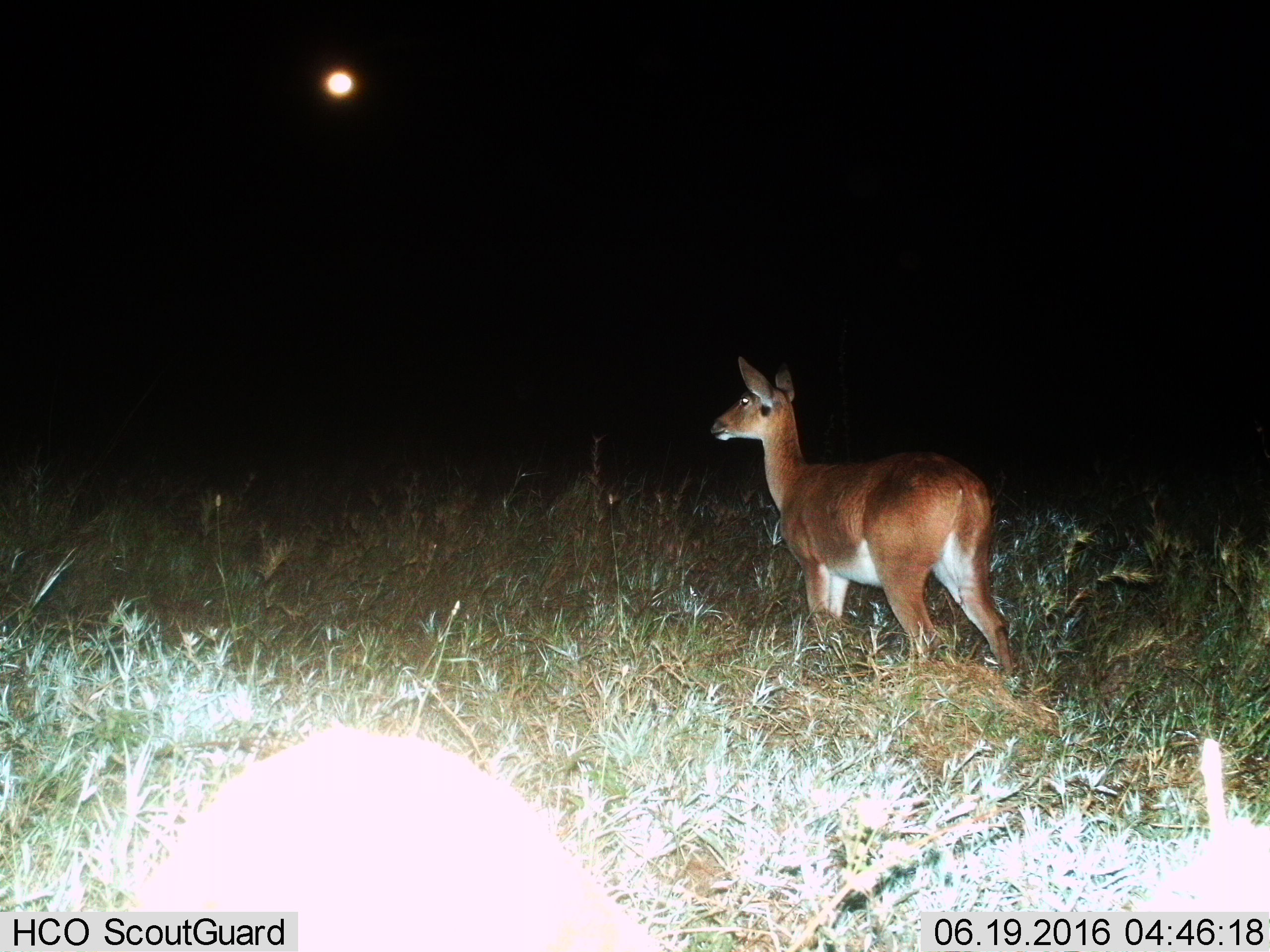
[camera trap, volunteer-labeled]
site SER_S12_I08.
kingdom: Animalia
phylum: Chordata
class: Mammalia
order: Artiodactyla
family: Bovidae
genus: Redunca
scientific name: Redunca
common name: reedbuck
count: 1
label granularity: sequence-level